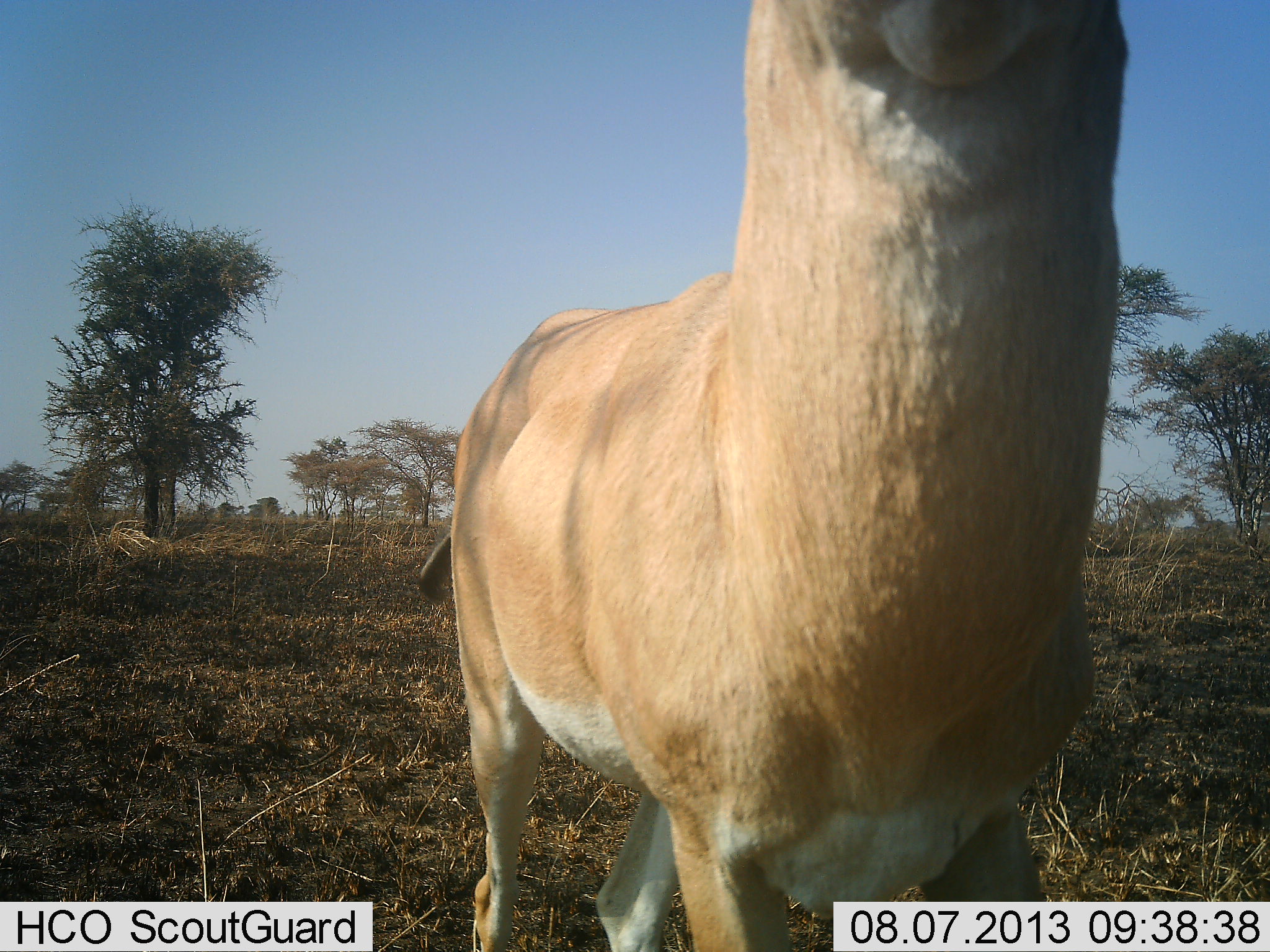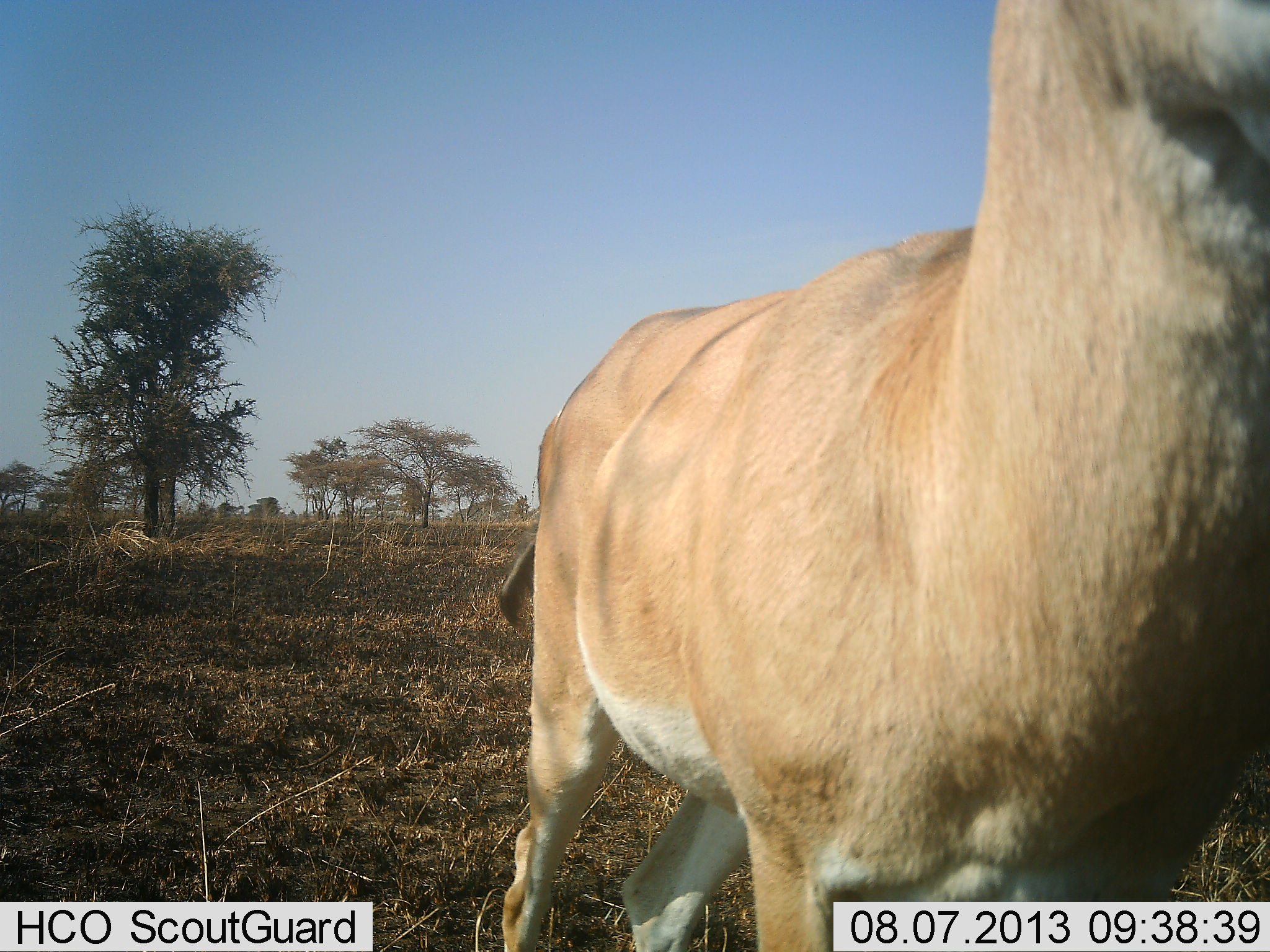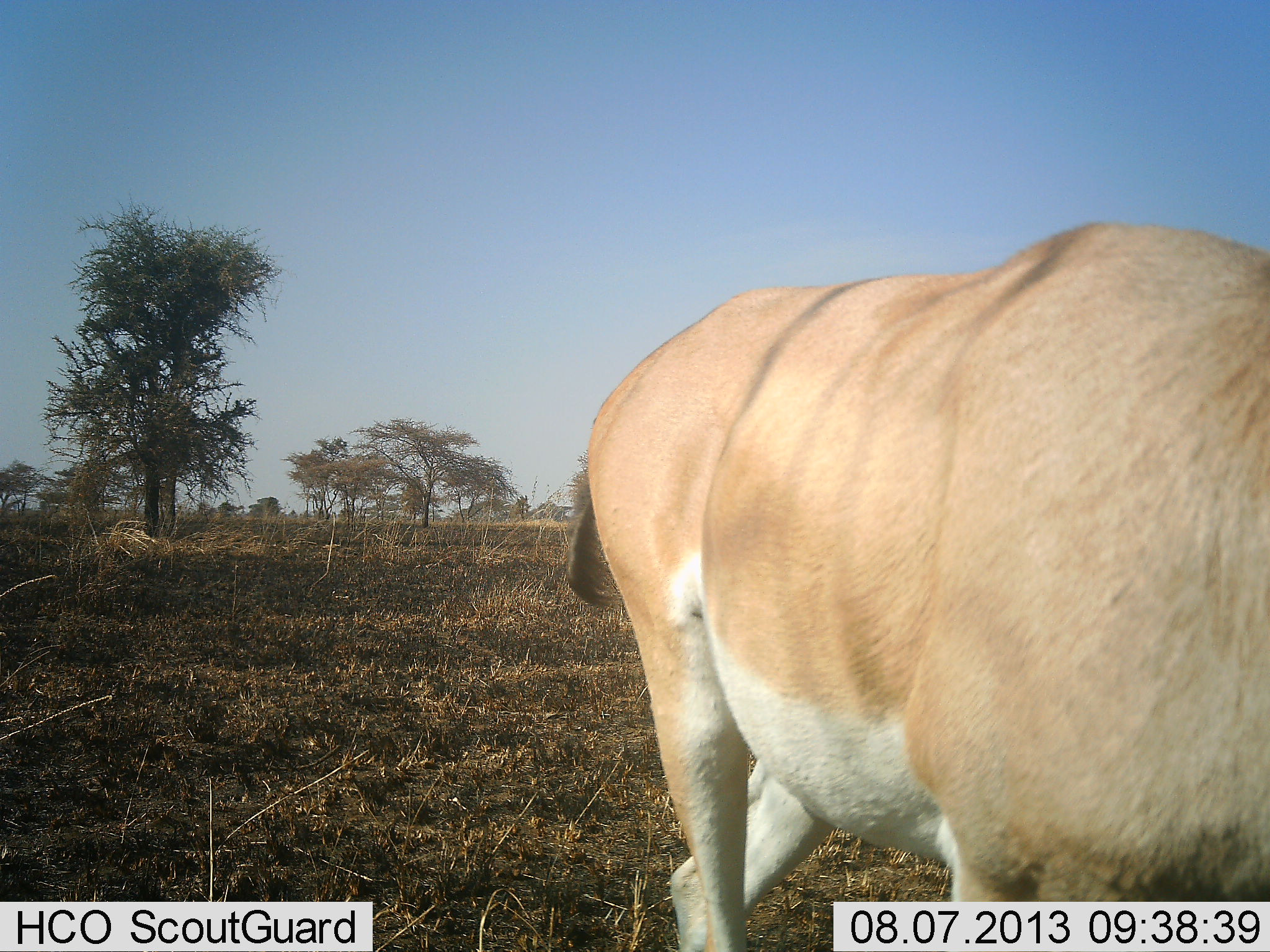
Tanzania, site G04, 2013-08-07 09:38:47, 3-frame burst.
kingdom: Animalia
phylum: Chordata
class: Mammalia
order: Artiodactyla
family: Bovidae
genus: Nanger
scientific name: Nanger granti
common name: grant's gazelle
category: gazellegrants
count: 1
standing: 30%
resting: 0%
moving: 70%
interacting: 0%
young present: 0%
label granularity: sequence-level